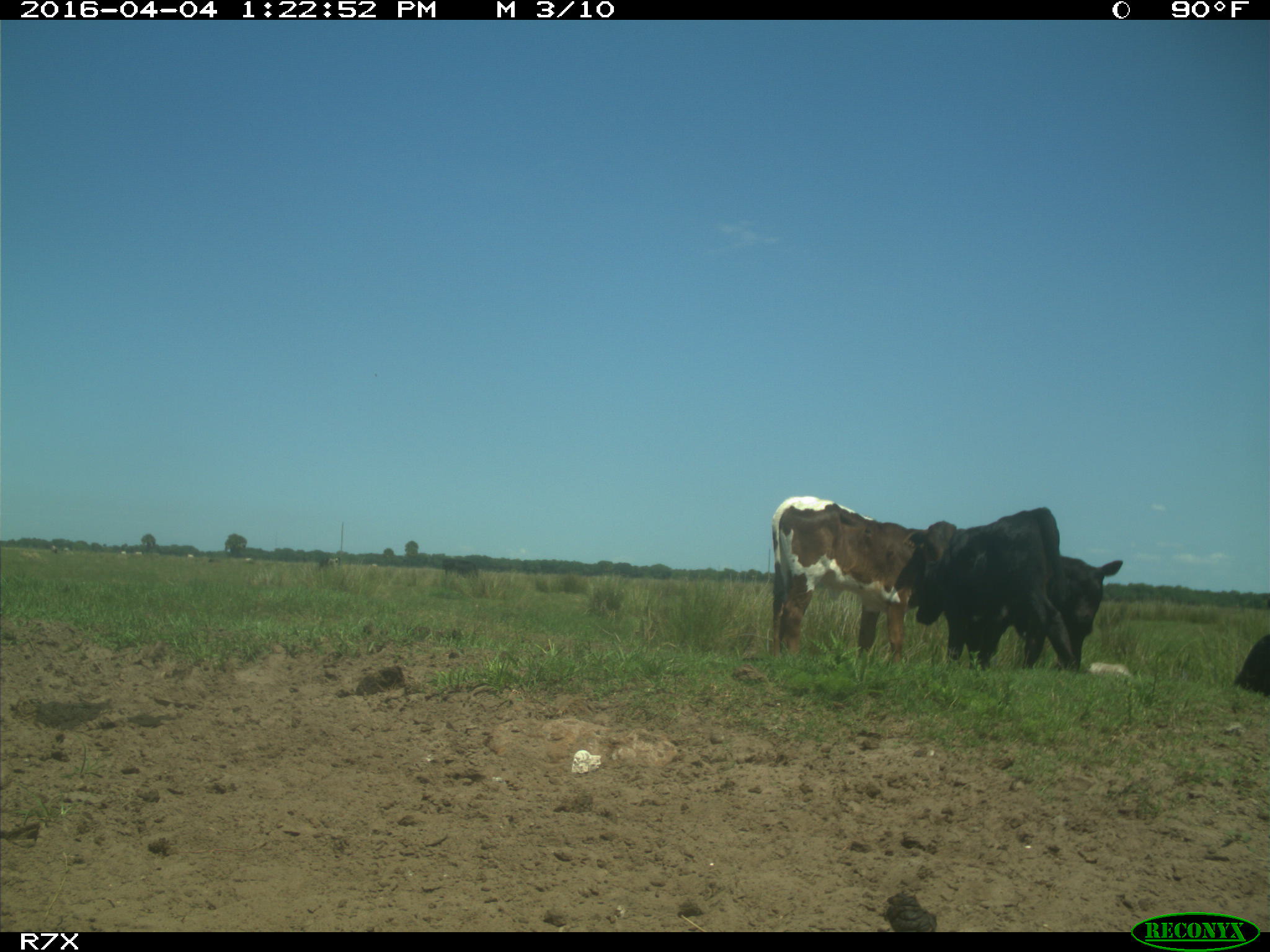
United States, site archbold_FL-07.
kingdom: Animalia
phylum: Chordata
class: Mammalia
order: Artiodactyla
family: Bovidae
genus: Bos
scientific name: Bos taurus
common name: domestic cow